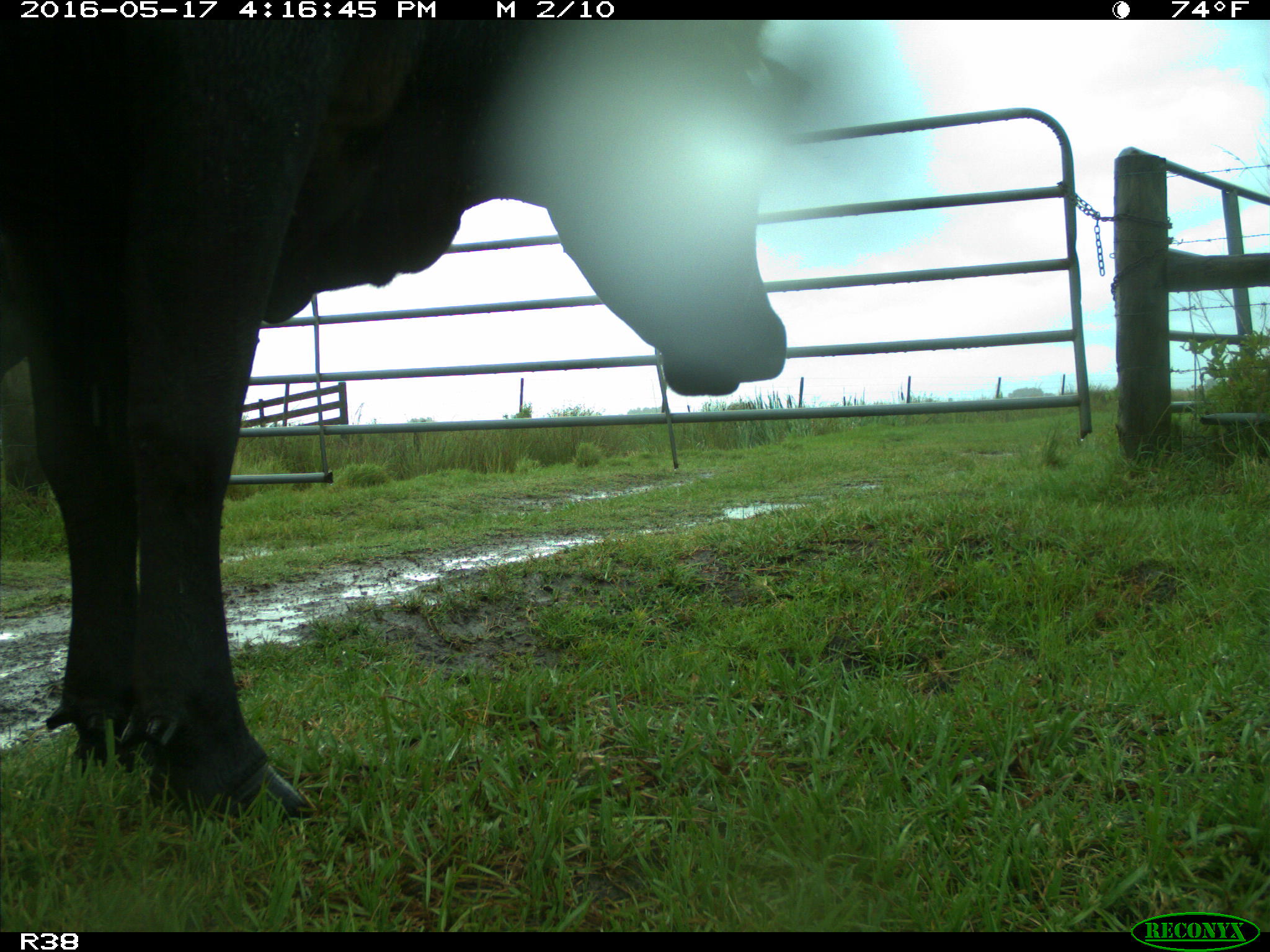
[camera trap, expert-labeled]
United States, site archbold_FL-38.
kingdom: Animalia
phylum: Chordata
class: Mammalia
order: Artiodactyla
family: Bovidae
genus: Bos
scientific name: Bos taurus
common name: domestic cow